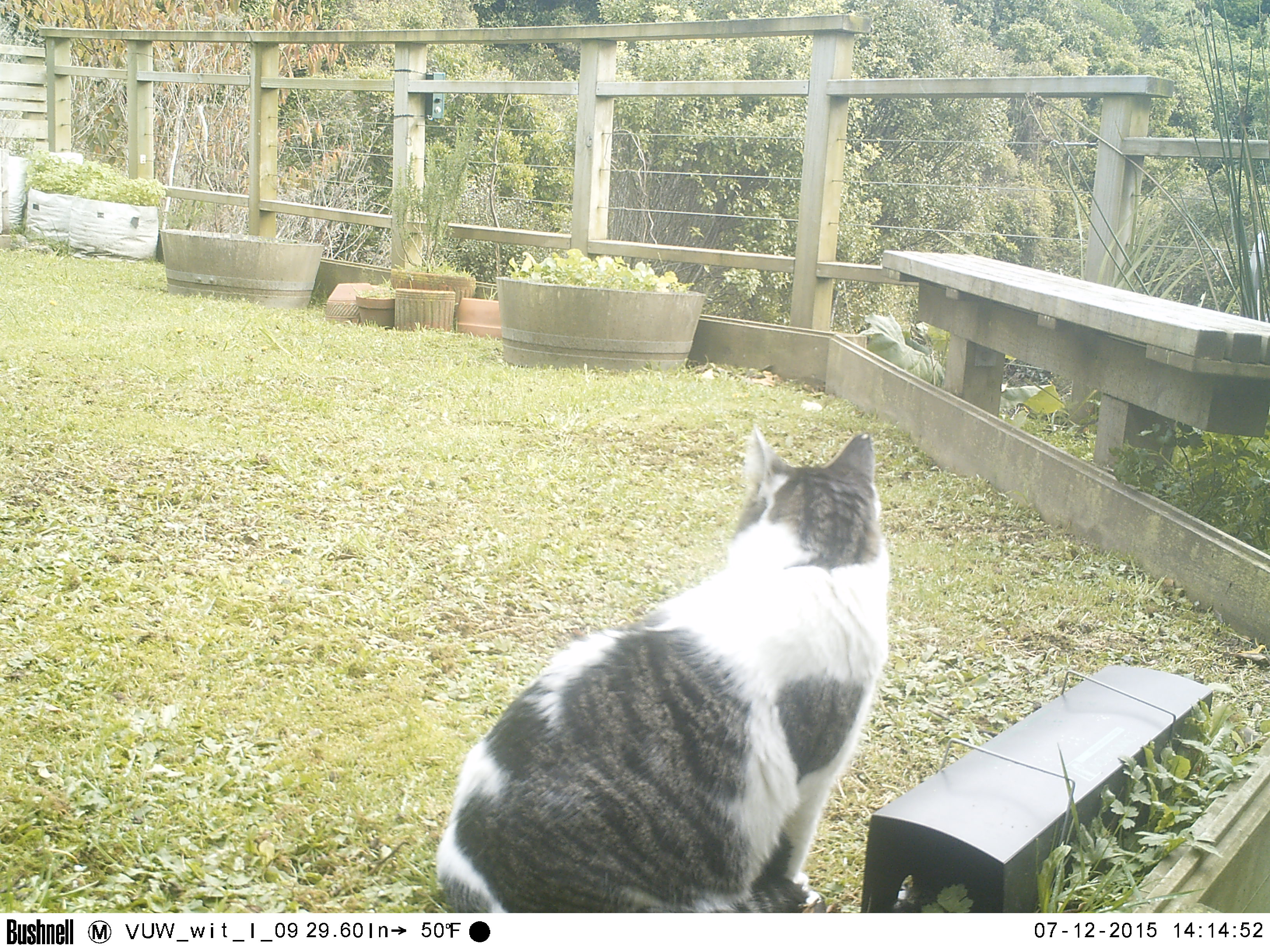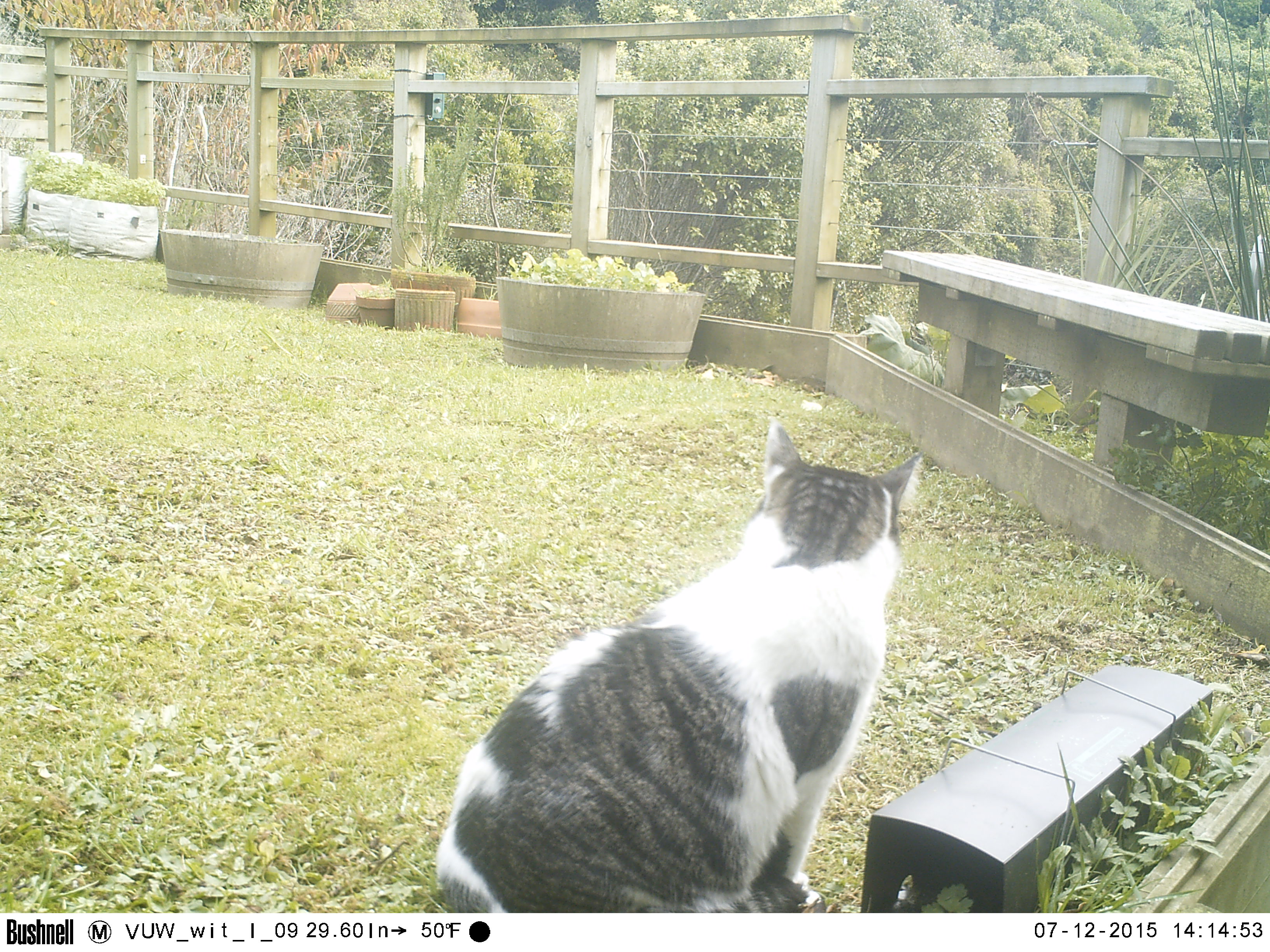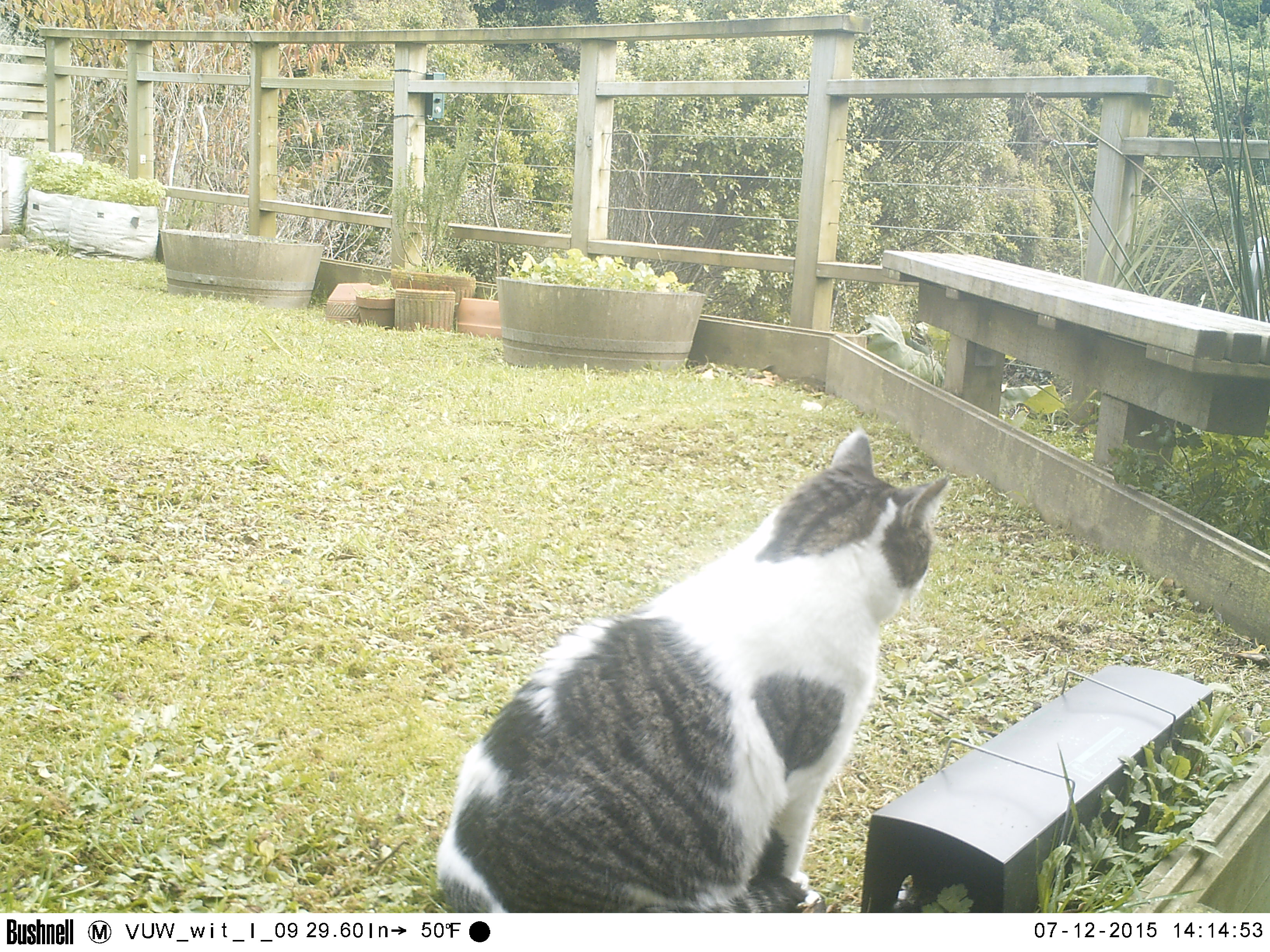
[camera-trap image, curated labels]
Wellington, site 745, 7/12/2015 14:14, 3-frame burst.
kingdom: Animalia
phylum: Chordata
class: Mammalia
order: Carnivora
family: Felidae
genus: Felis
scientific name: Felis catus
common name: cat